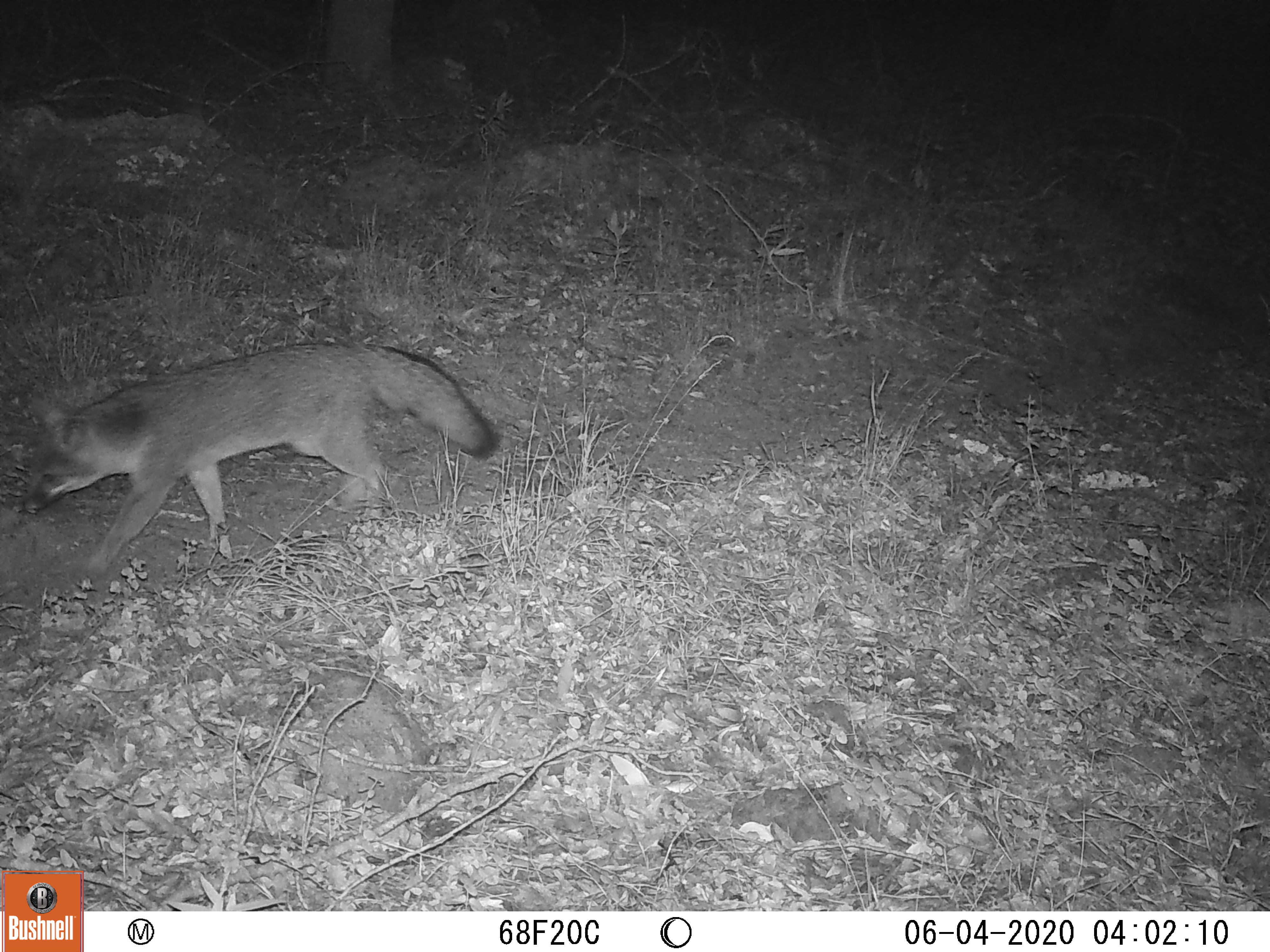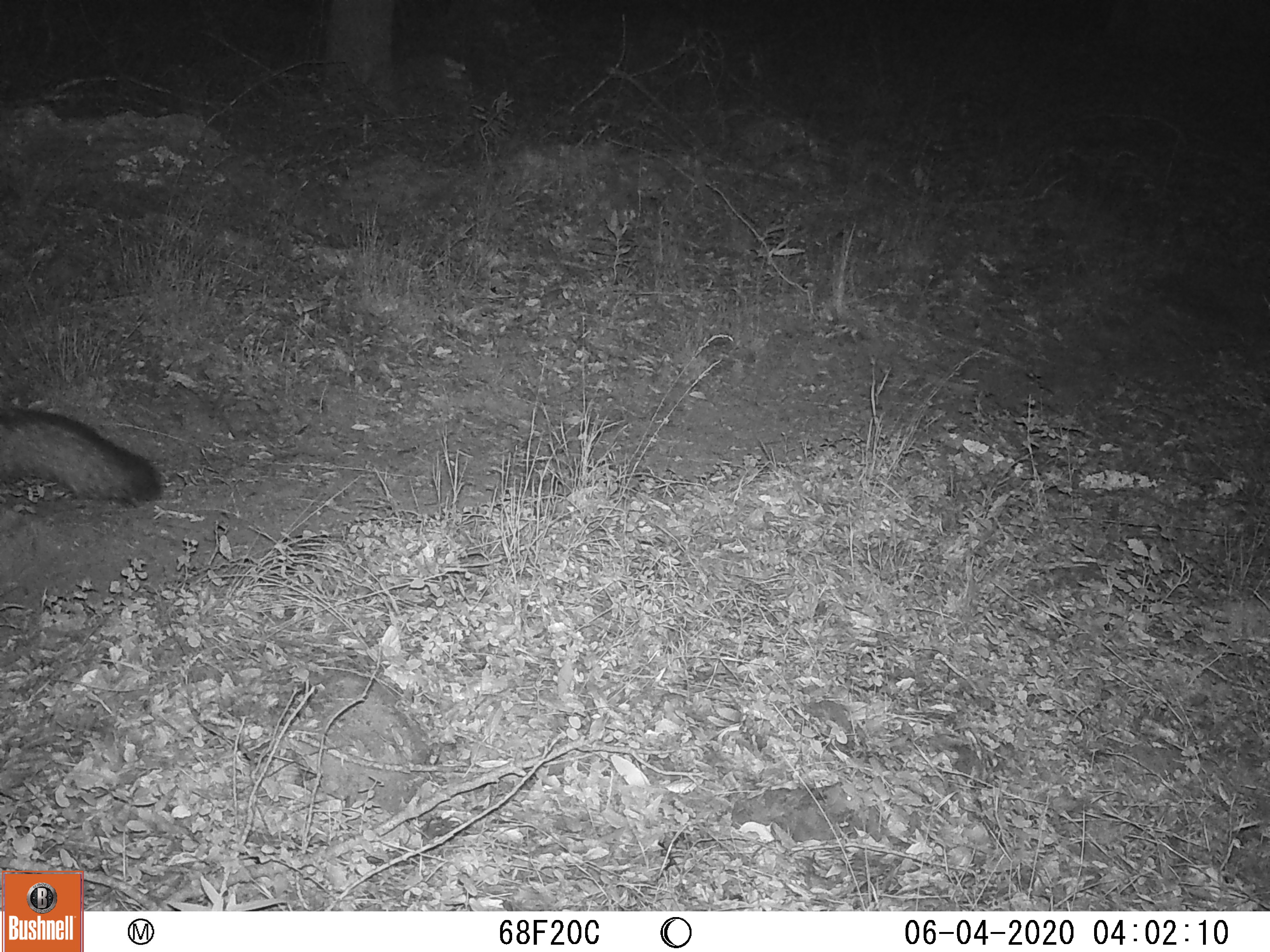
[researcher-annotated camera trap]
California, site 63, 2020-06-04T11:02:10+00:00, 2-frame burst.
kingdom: Animalia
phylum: Chordata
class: Mammalia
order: Carnivora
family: Canidae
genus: Urocyon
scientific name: Urocyon cinereoargenteus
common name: gray fox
Gray fox (Urocyon cinereoargenteus).